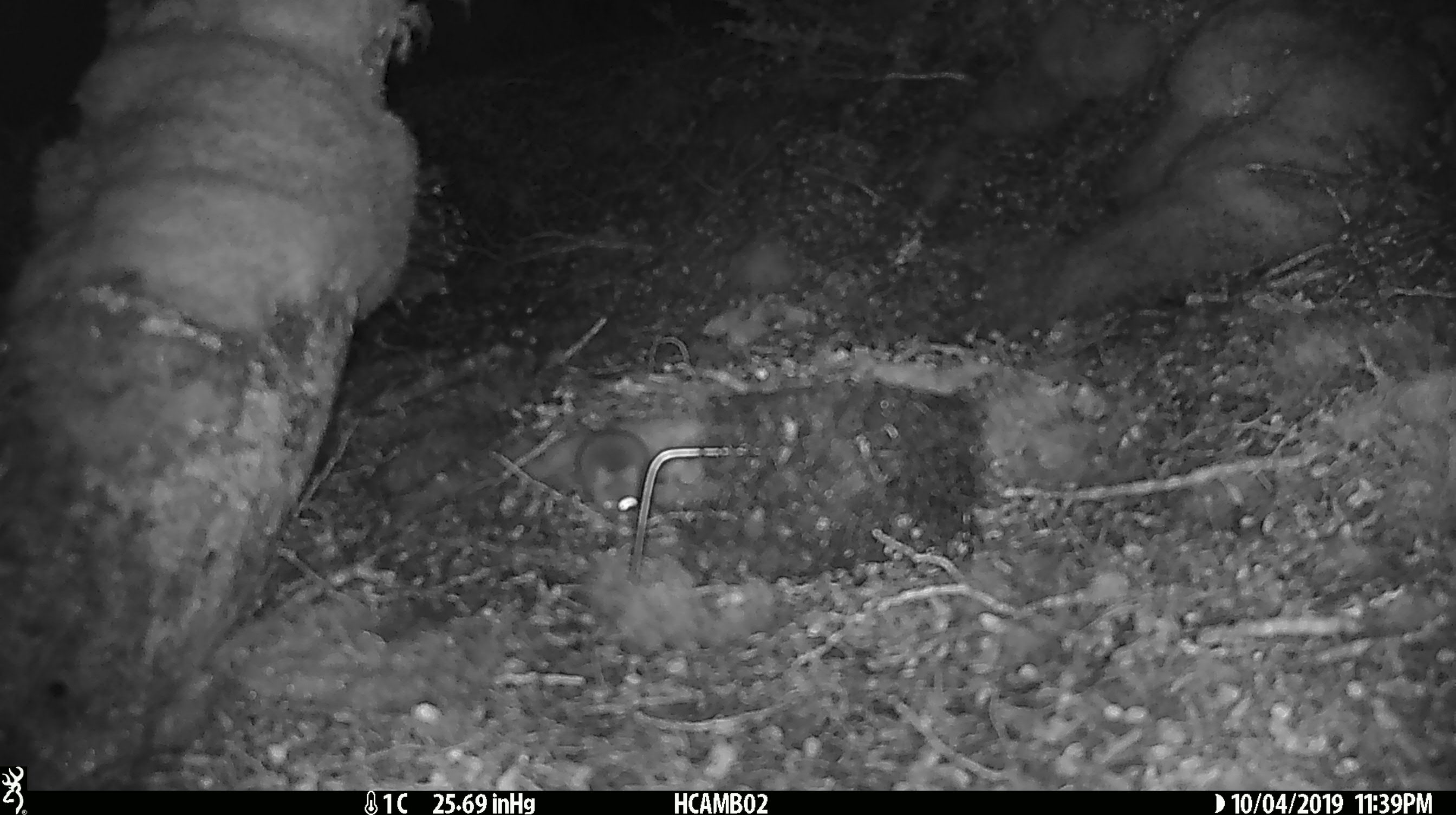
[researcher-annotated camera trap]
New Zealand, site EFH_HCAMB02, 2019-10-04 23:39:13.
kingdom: Animalia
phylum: Chordata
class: Mammalia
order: Rodentia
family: Muridae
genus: Mus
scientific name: Mus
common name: mouse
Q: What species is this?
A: Mouse (Mus).